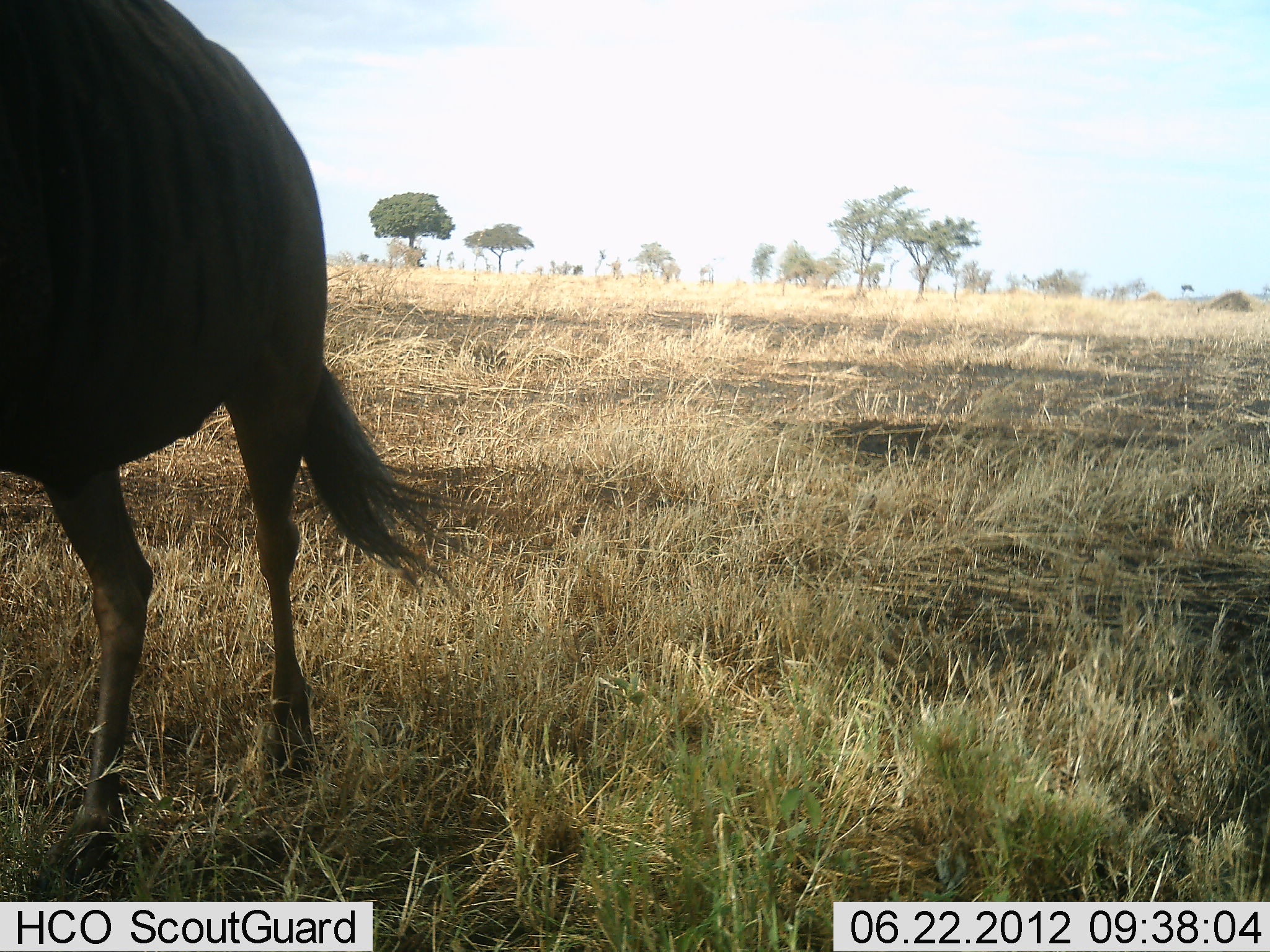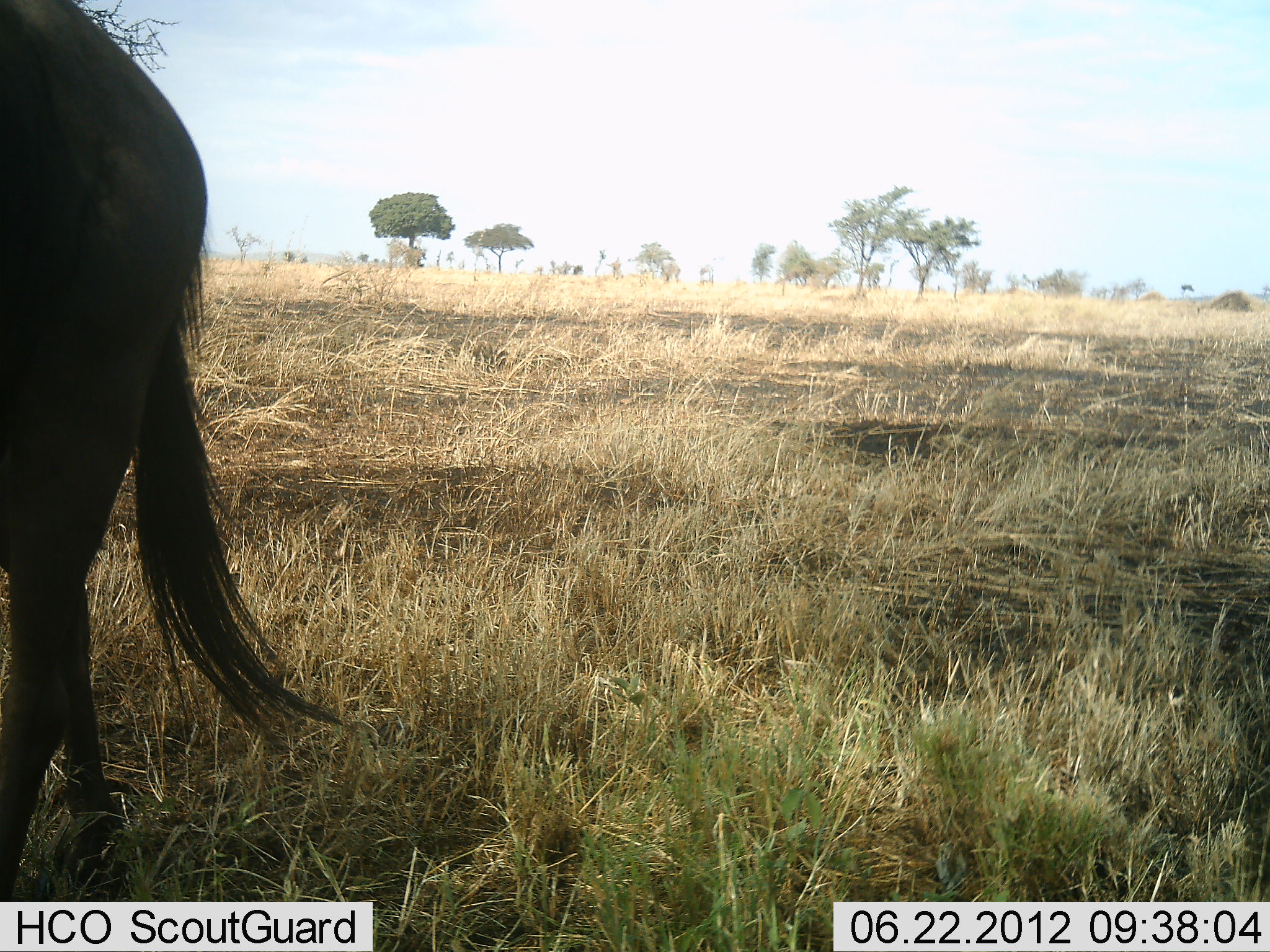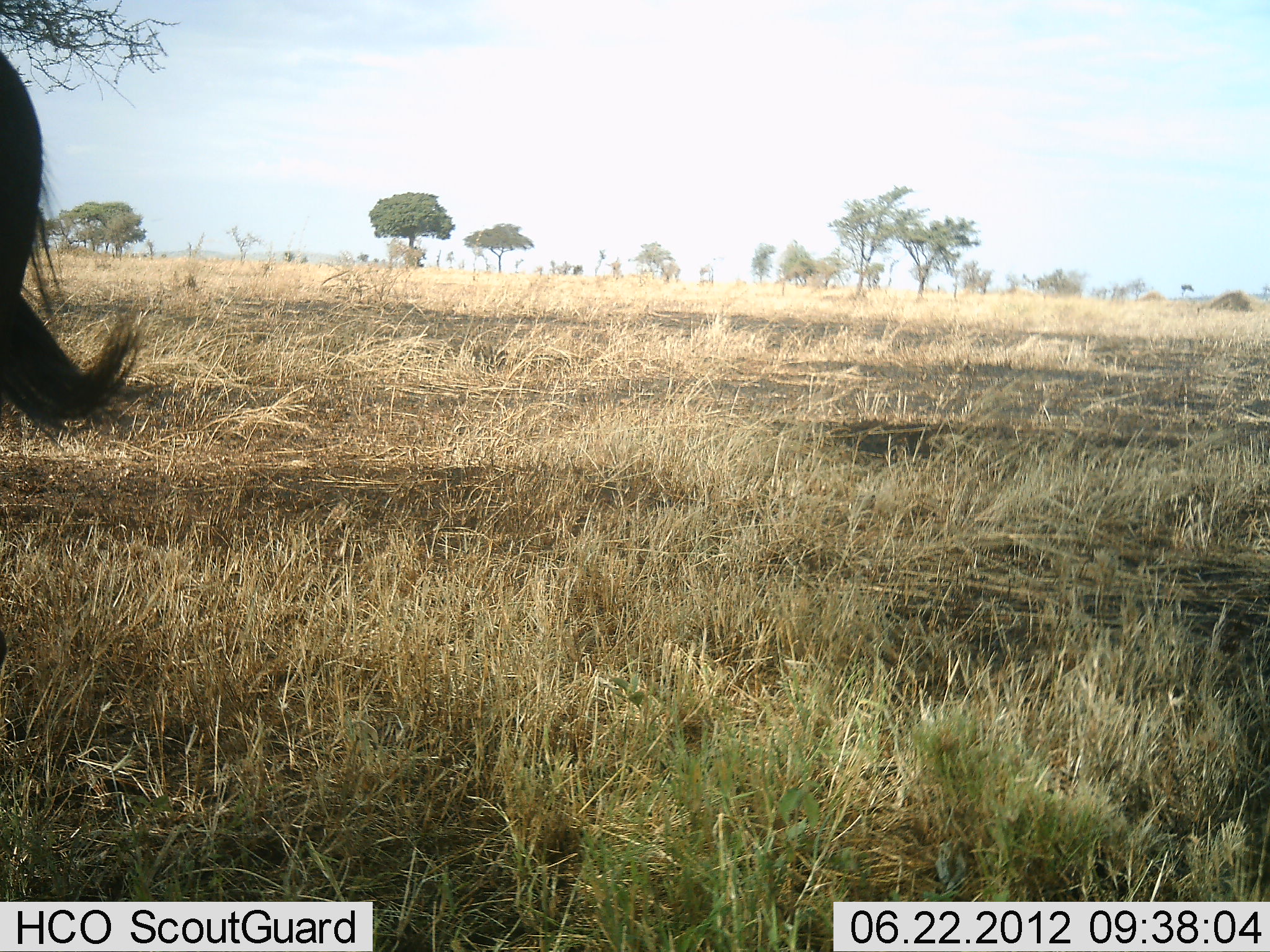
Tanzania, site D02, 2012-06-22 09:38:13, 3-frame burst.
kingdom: Animalia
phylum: Chordata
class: Mammalia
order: Artiodactyla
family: Bovidae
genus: Connochaetes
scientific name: Connochaetes taurinus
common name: blue wildebeest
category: wildebeest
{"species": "wildebeest (blue wildebeest) (Connochaetes taurinus)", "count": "1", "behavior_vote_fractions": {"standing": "0%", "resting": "0%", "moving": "100%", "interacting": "0%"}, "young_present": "0%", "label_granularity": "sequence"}